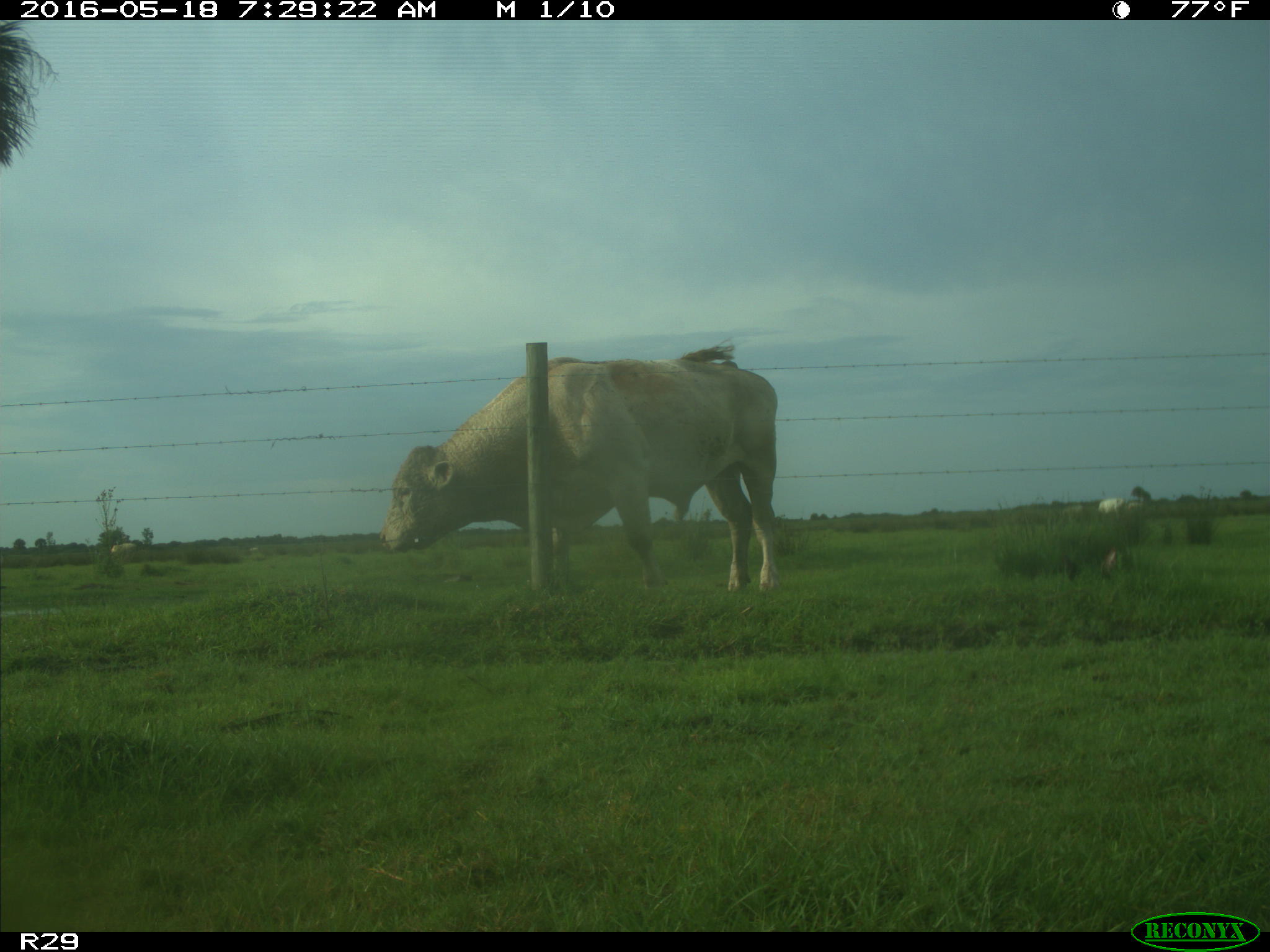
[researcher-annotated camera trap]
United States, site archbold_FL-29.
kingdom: Animalia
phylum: Chordata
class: Mammalia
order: Artiodactyla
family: Bovidae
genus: Bos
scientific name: Bos taurus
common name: domestic cow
Bos taurus (domestic cow).